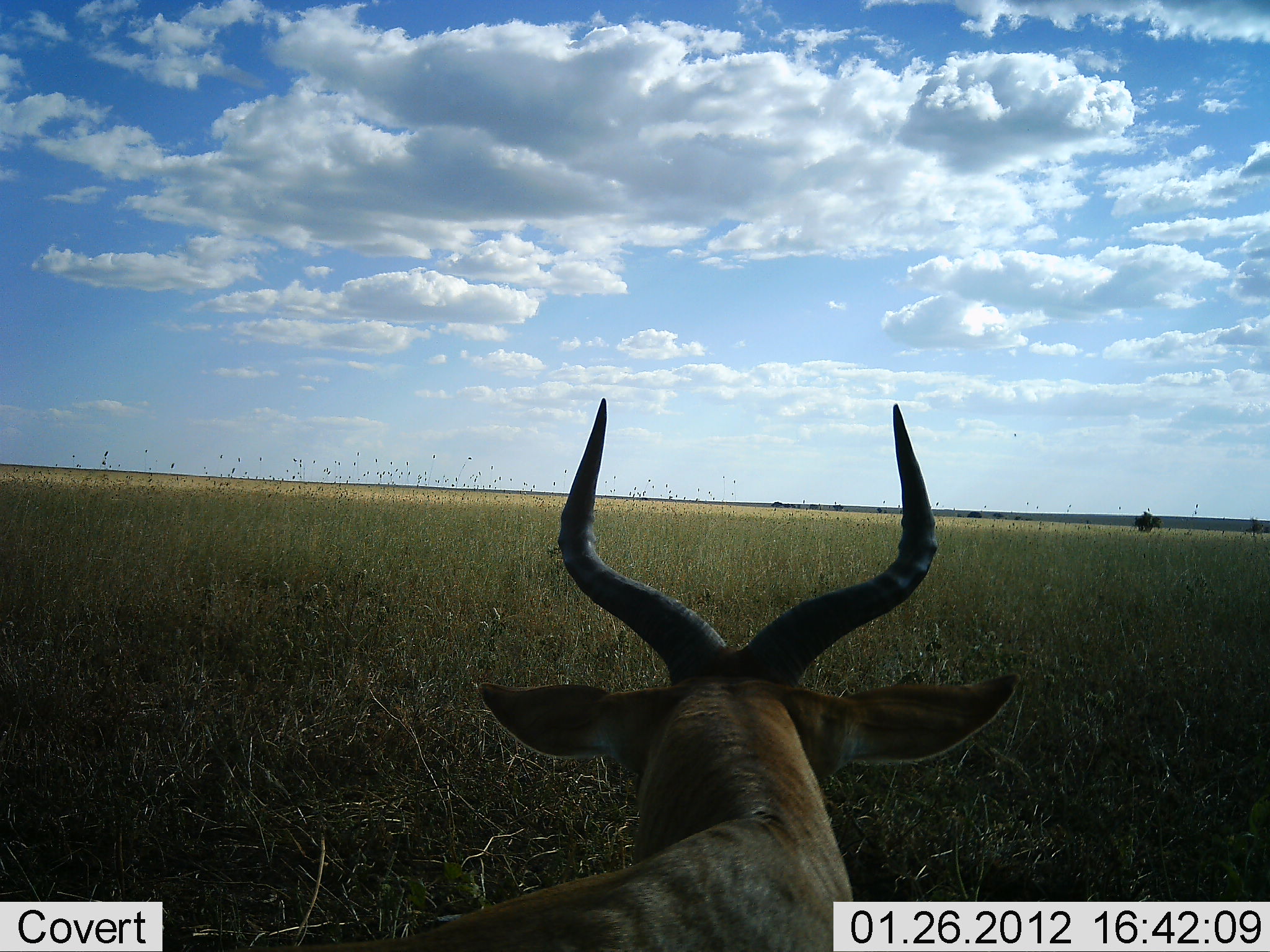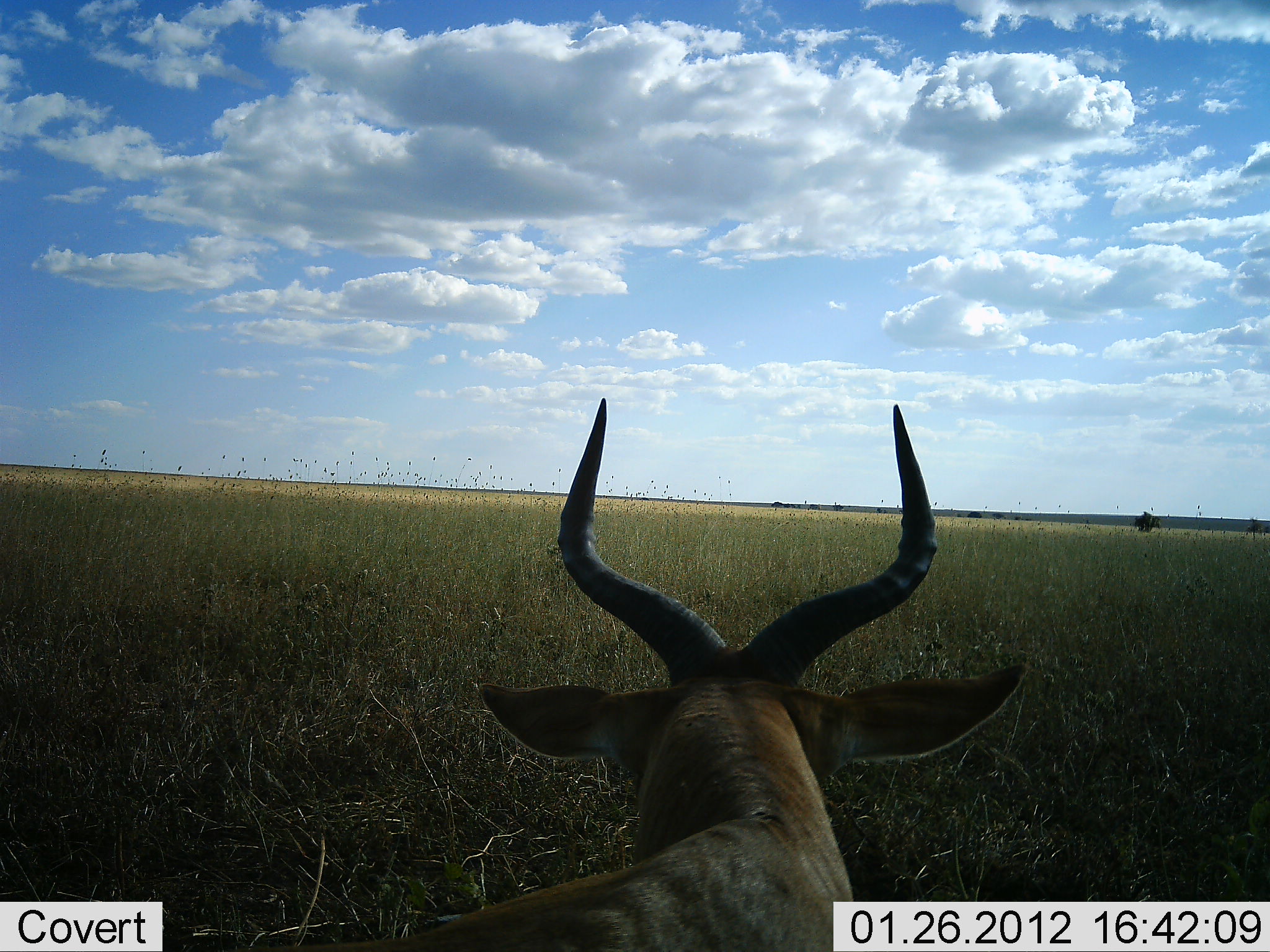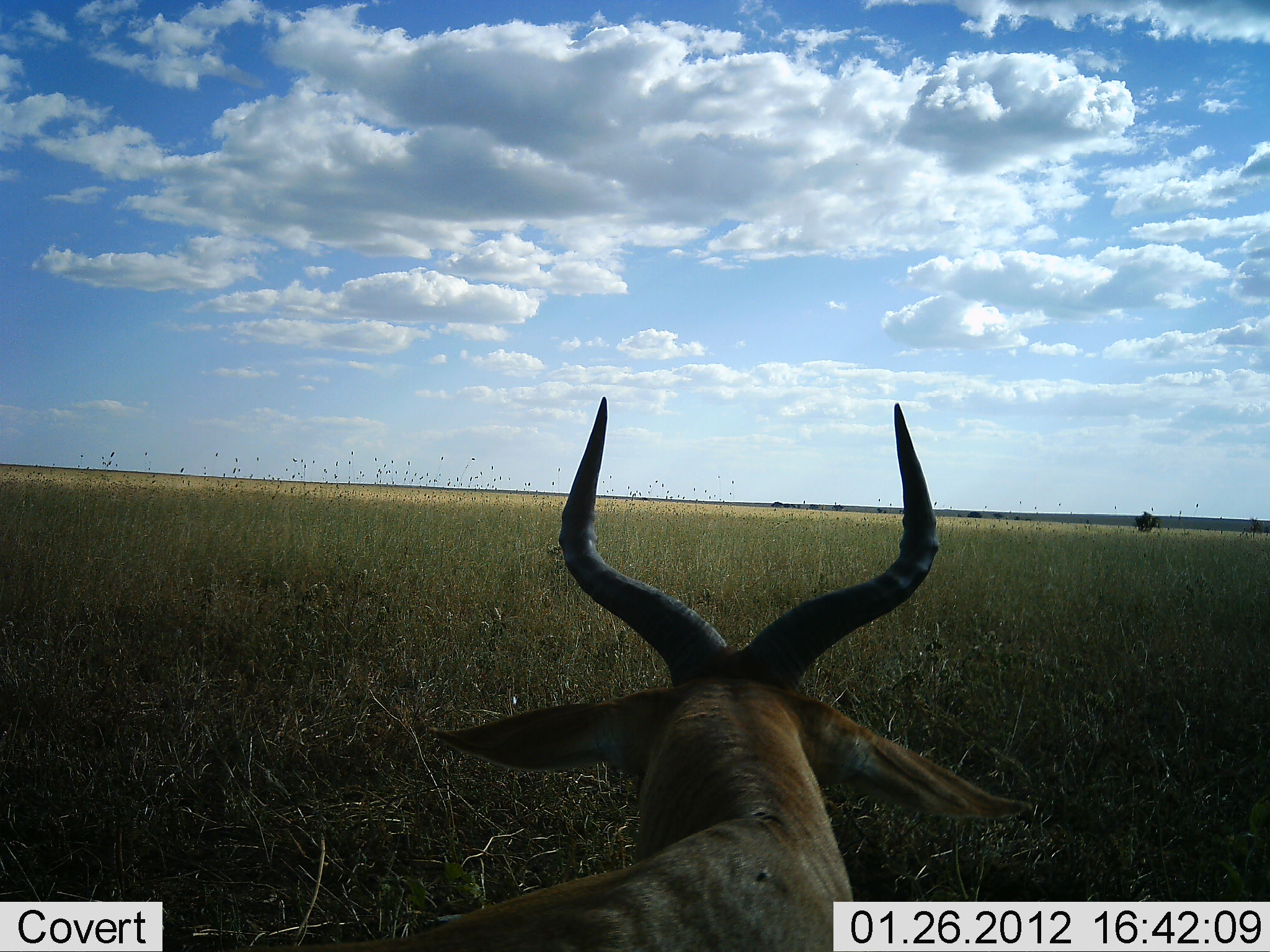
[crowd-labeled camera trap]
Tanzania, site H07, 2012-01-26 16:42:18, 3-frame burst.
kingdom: Animalia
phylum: Chordata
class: Mammalia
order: Artiodactyla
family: Bovidae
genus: Alcelaphus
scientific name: Alcelaphus buselaphus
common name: hartebeest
Hartebeest (Alcelaphus buselaphus), count 1. Behavior (volunteer vote fractions): standing 47%, resting 59%, moving 0%, interacting 0%. Young present (vote fraction): 0%. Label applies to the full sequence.